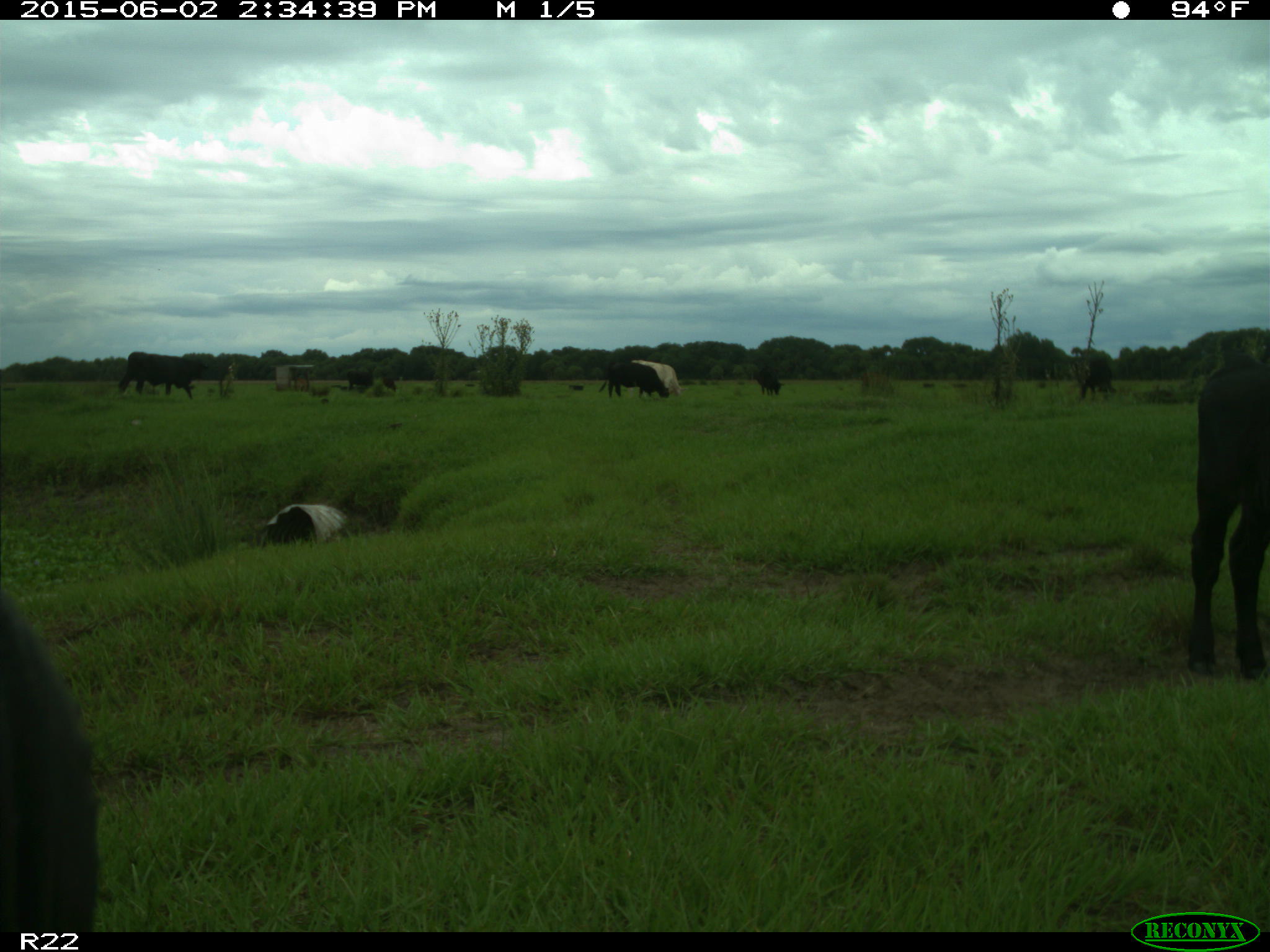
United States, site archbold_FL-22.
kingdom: Animalia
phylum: Chordata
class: Mammalia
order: Artiodactyla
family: Bovidae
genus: Bos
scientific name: Bos taurus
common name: domestic cow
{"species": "Bos taurus (domestic cow)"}